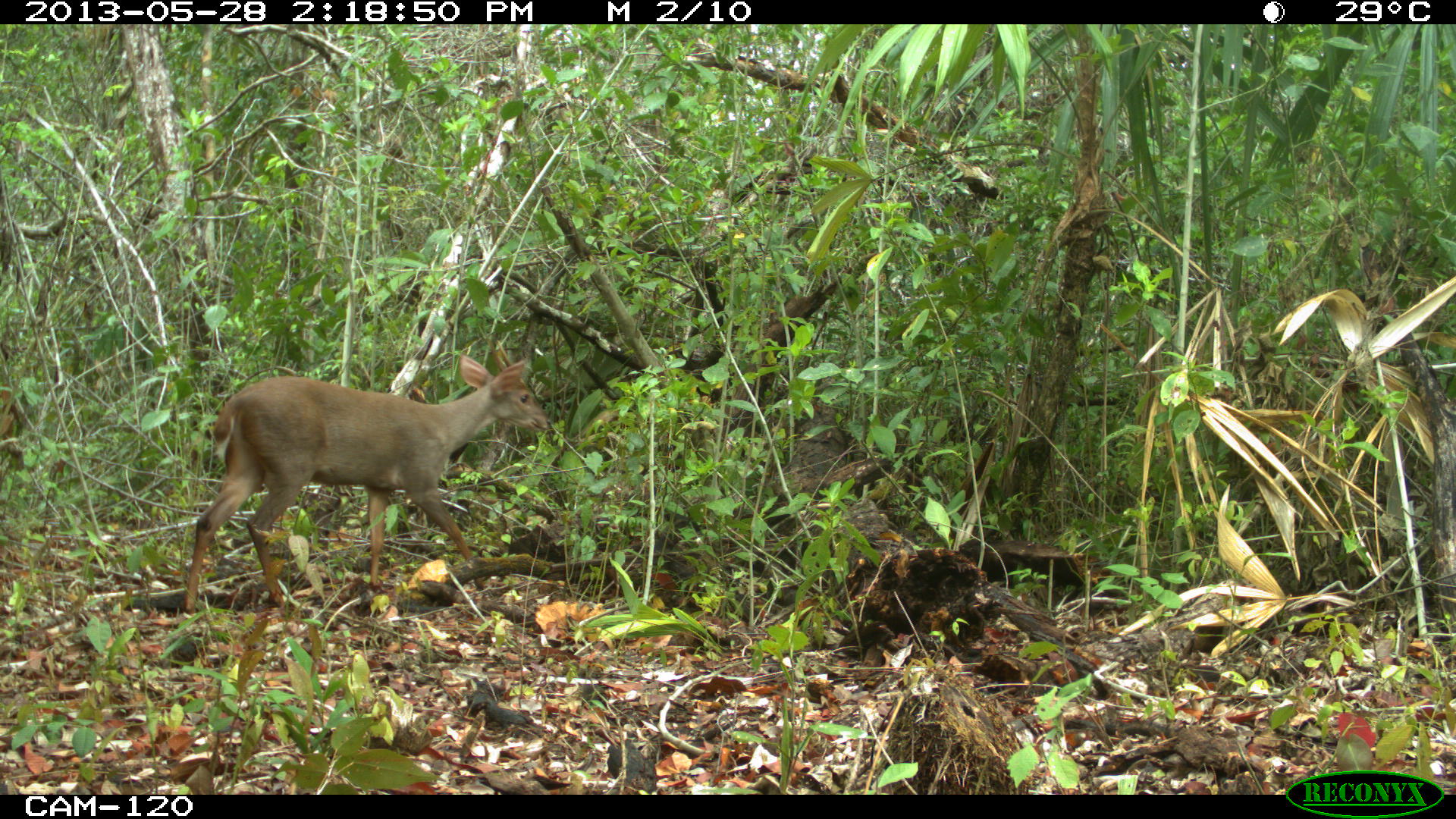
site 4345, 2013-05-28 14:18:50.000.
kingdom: Animalia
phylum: Chordata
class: Mammalia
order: Artiodactyla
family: Cervidae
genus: Odocoileus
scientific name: Odocoileus pandora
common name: yucatán brown brocket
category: mazama pandora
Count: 1.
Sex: male.